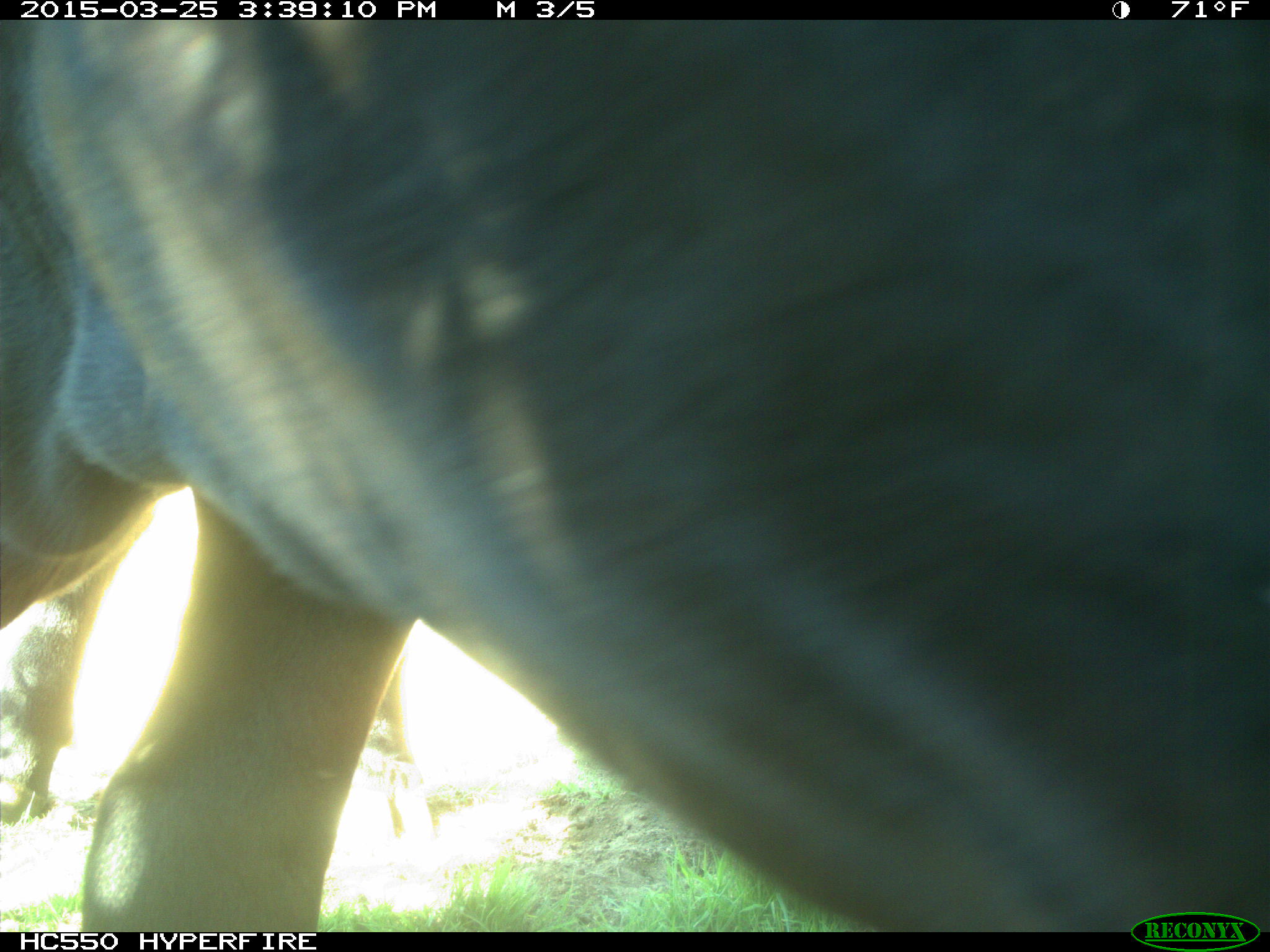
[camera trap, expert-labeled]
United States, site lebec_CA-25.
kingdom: Animalia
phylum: Chordata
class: Mammalia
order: Artiodactyla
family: Bovidae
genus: Bos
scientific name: Bos taurus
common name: domestic cow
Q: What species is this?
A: Bos taurus (domestic cow).